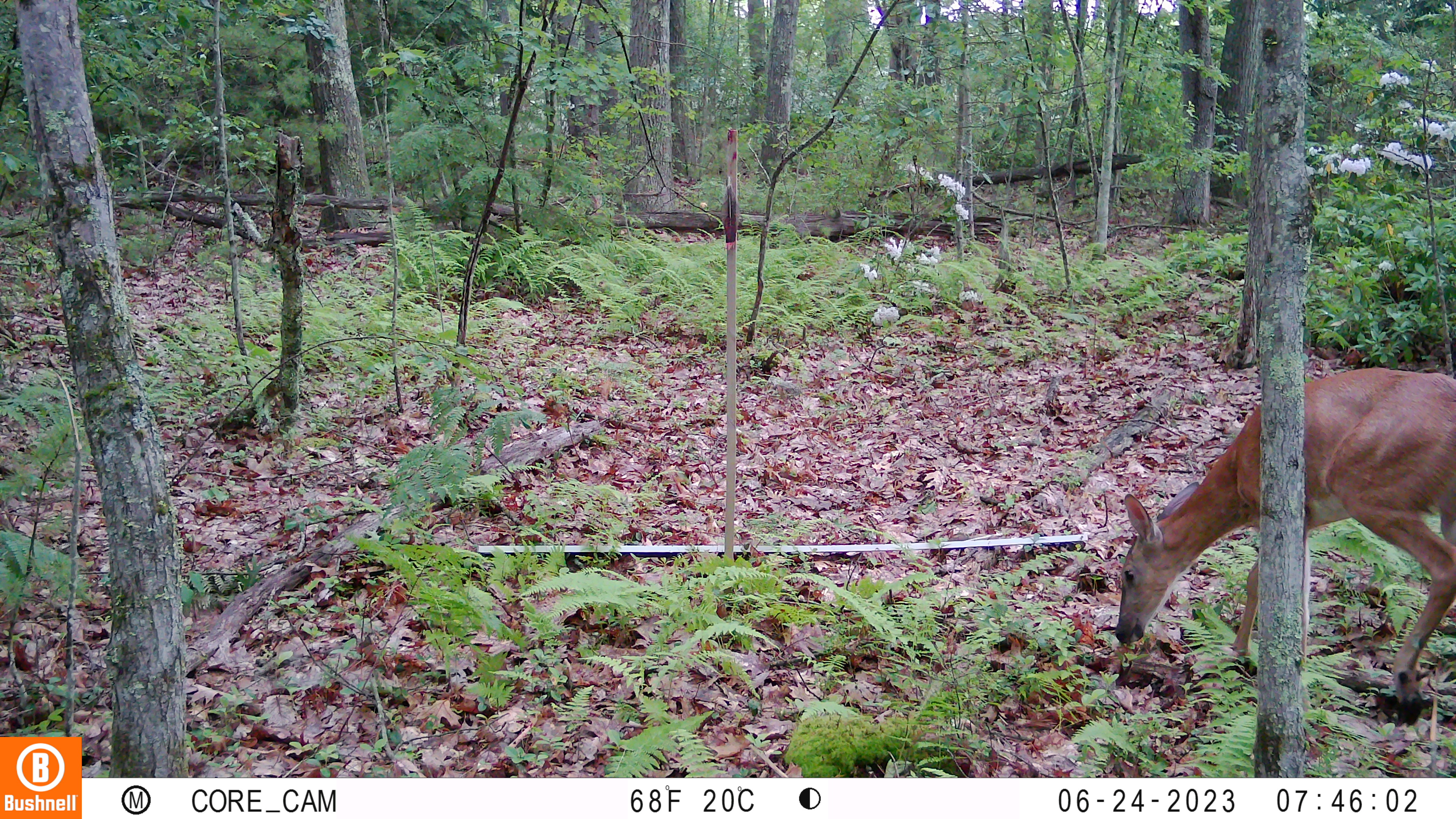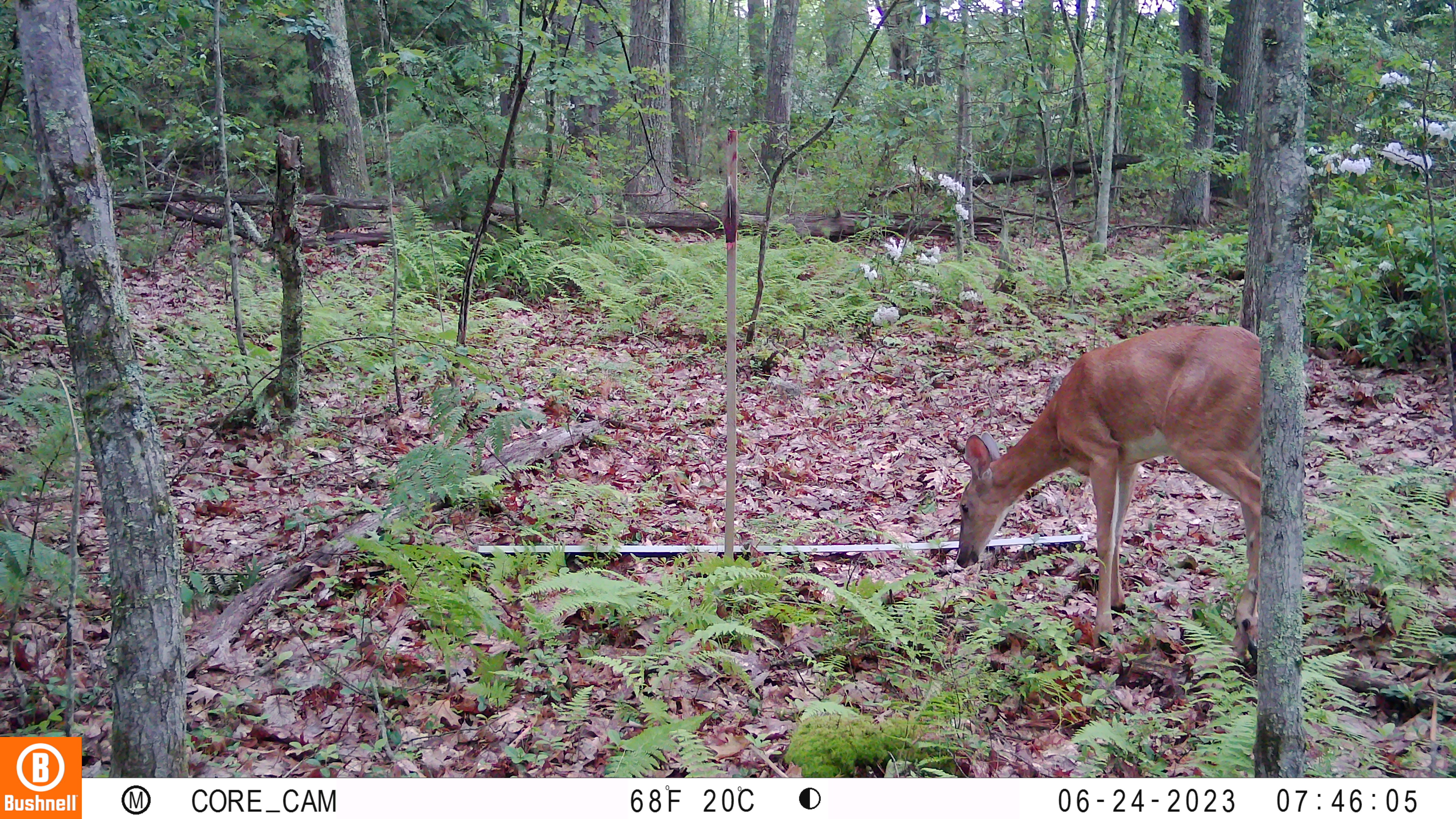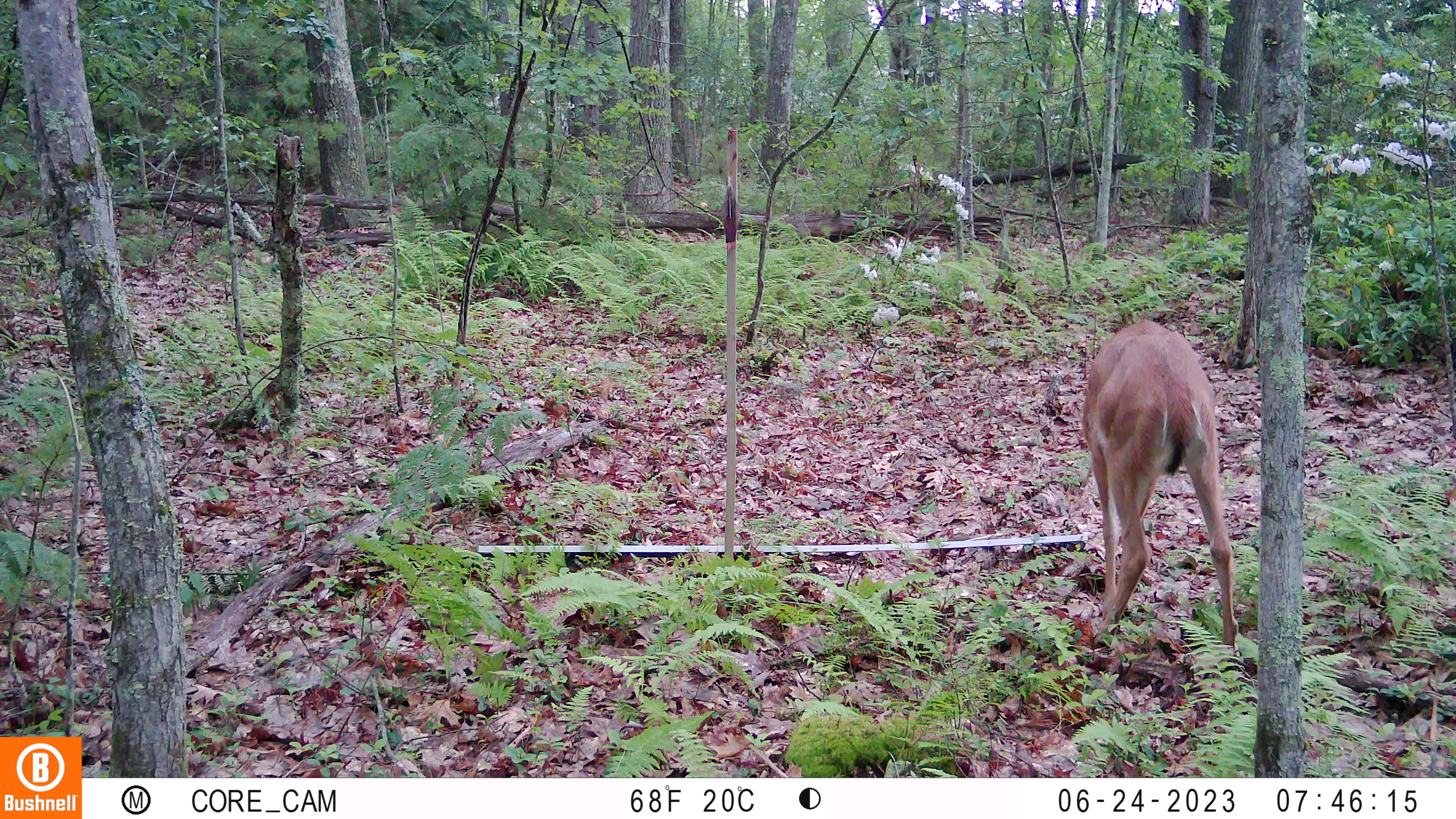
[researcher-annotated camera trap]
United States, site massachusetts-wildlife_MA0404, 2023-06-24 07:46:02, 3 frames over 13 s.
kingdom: Animalia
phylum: Chordata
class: Mammalia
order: Artiodactyla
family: Cervidae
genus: Odocoileus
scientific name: Odocoileus virginianus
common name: white-tailed deer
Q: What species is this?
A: White-tailed deer (Odocoileus virginianus).